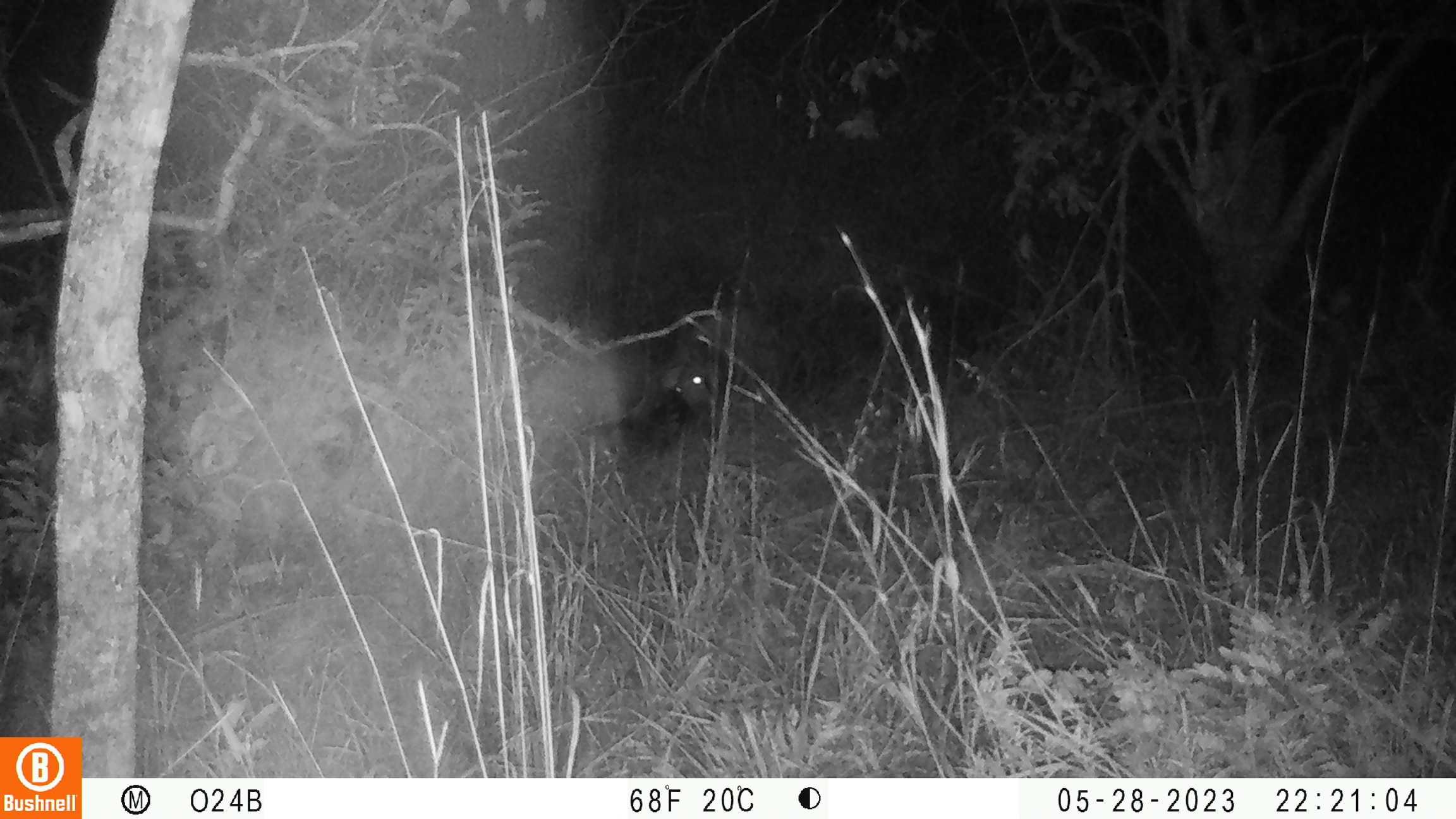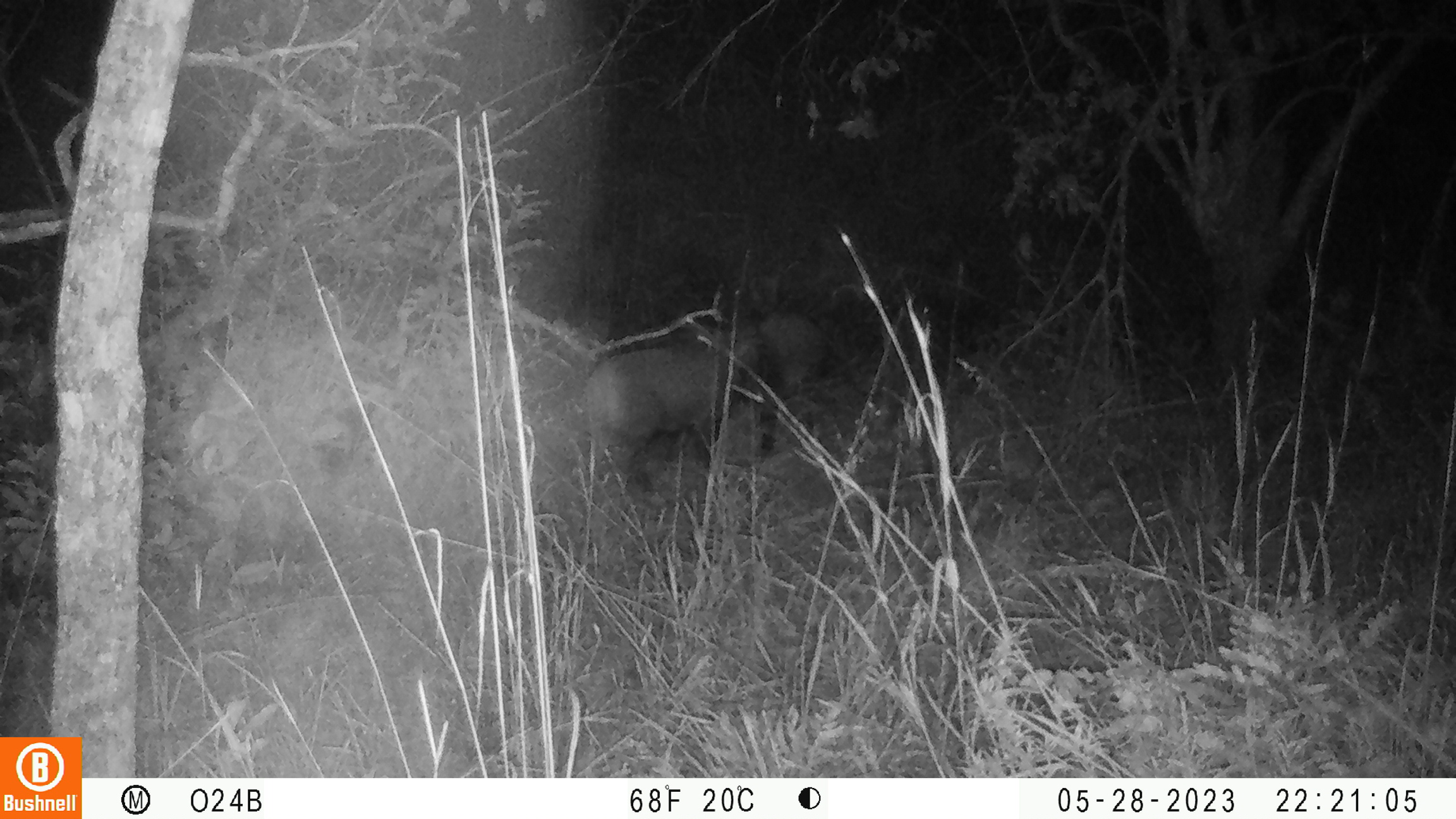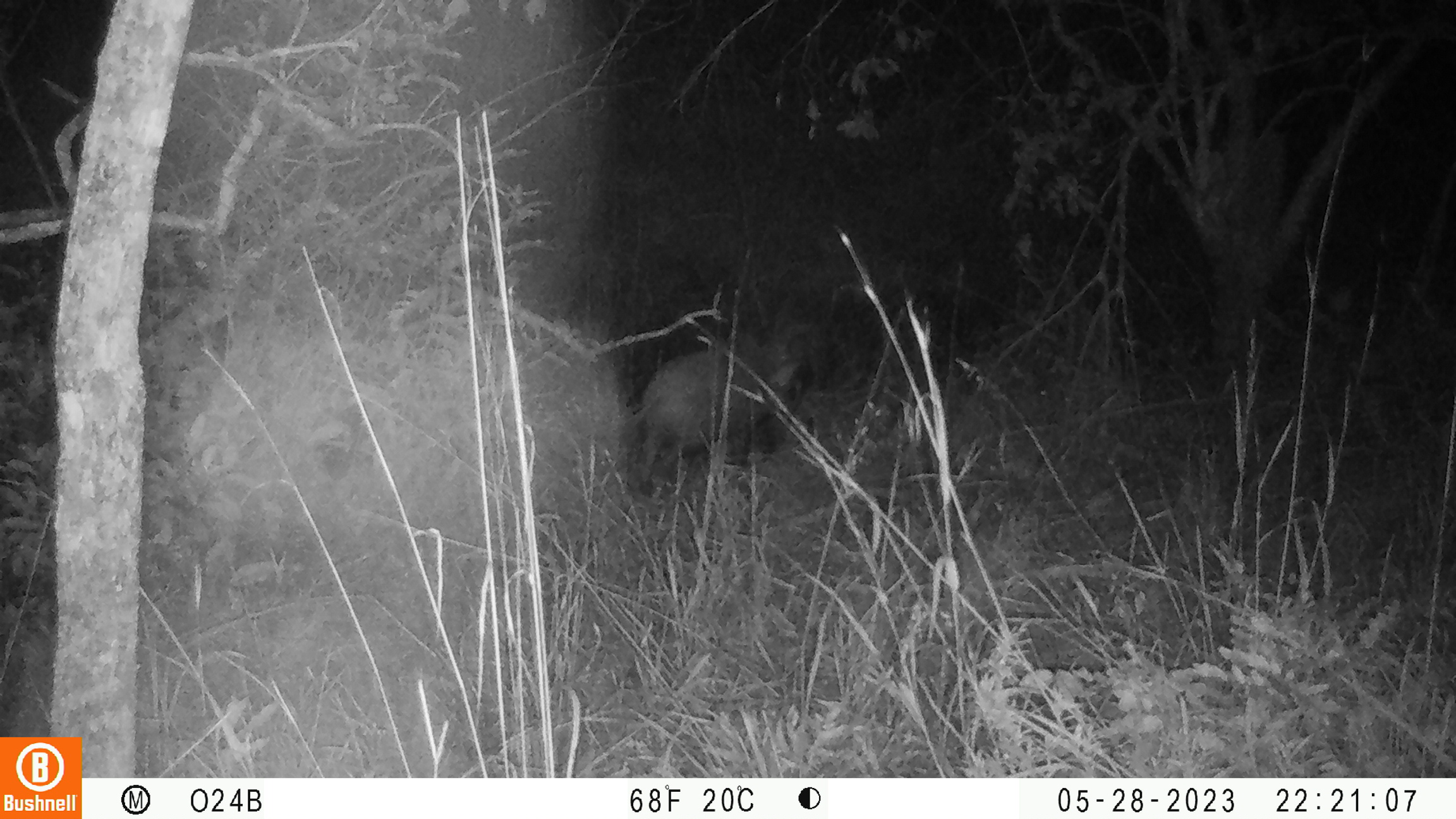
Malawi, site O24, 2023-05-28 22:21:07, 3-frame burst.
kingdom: Animalia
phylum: Chordata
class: Mammalia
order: Artiodactyla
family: Suidae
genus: Potamochoerus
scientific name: Potamochoerus larvatus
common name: bushpig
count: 2